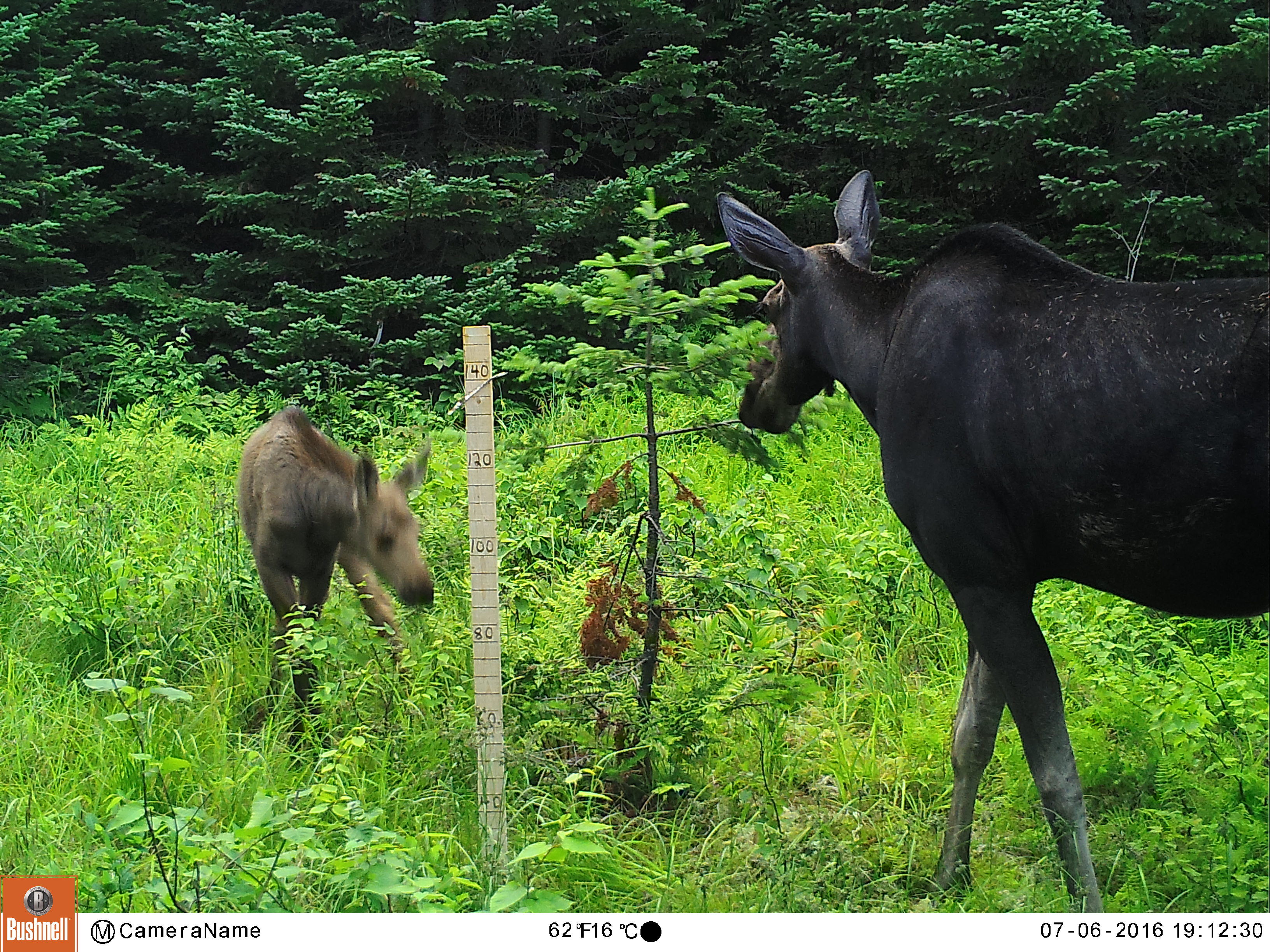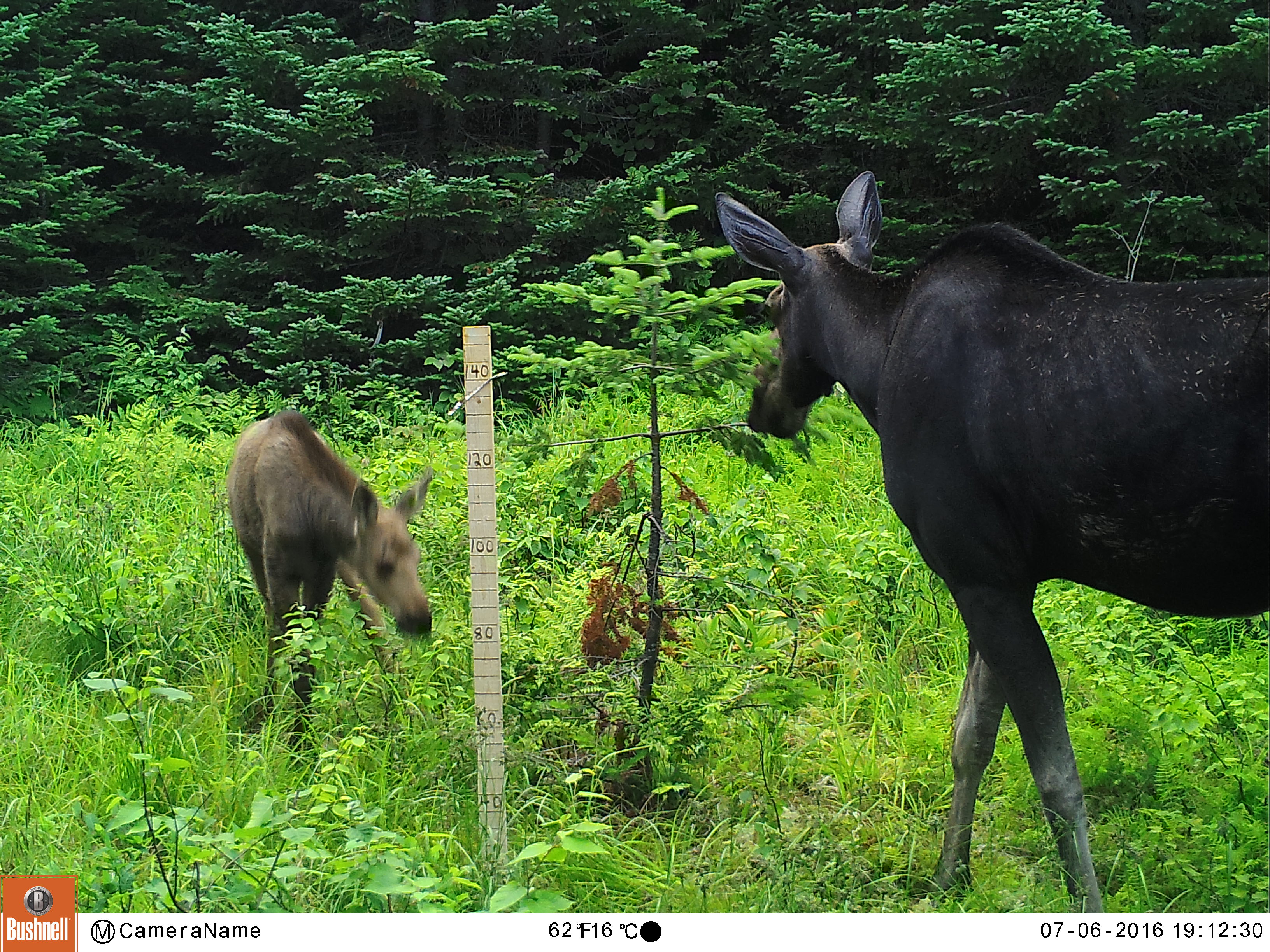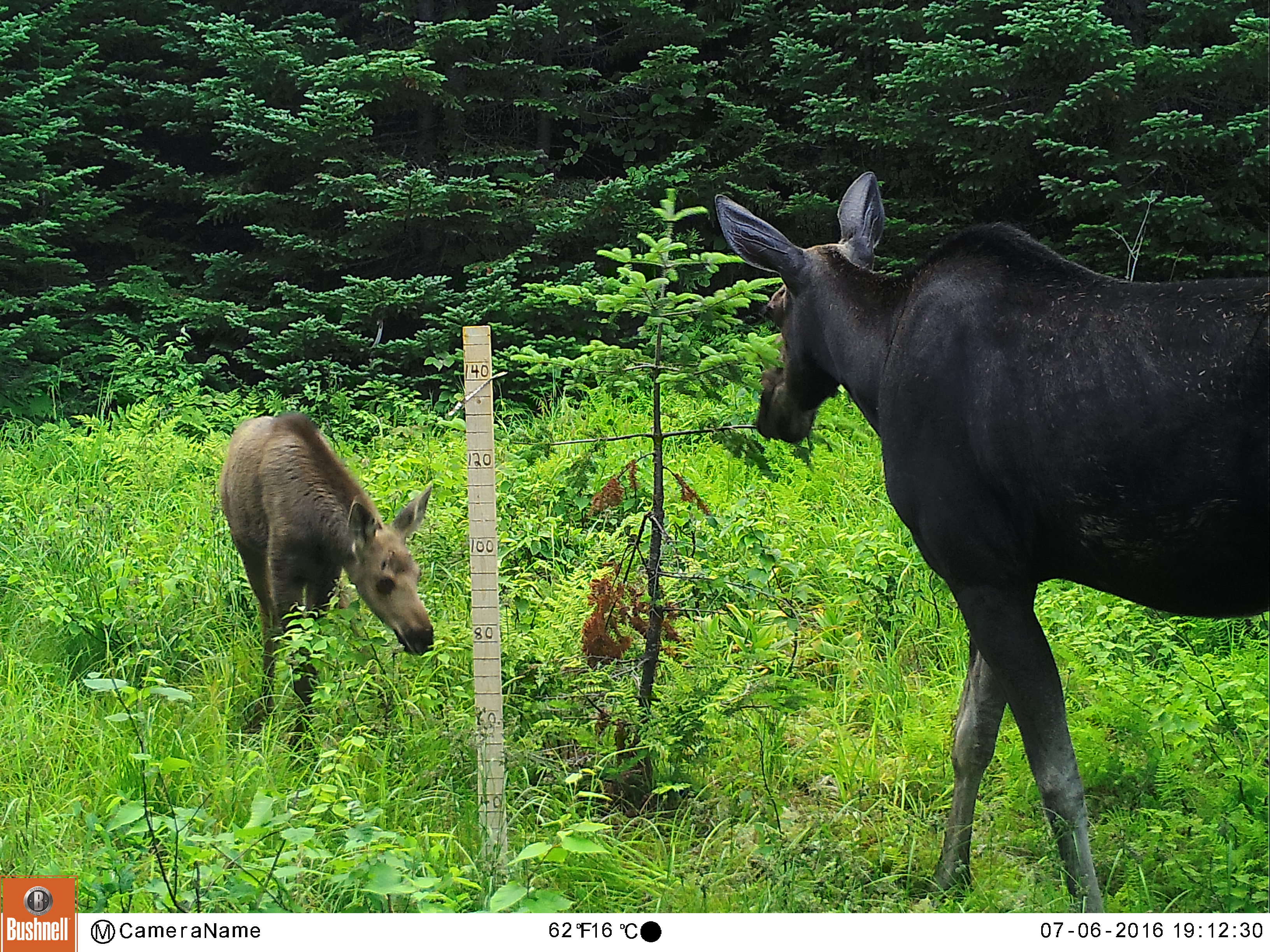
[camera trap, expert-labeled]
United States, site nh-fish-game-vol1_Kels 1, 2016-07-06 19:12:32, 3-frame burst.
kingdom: Animalia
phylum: Chordata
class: Mammalia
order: Artiodactyla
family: Cervidae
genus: Alces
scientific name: Alces alces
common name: moose